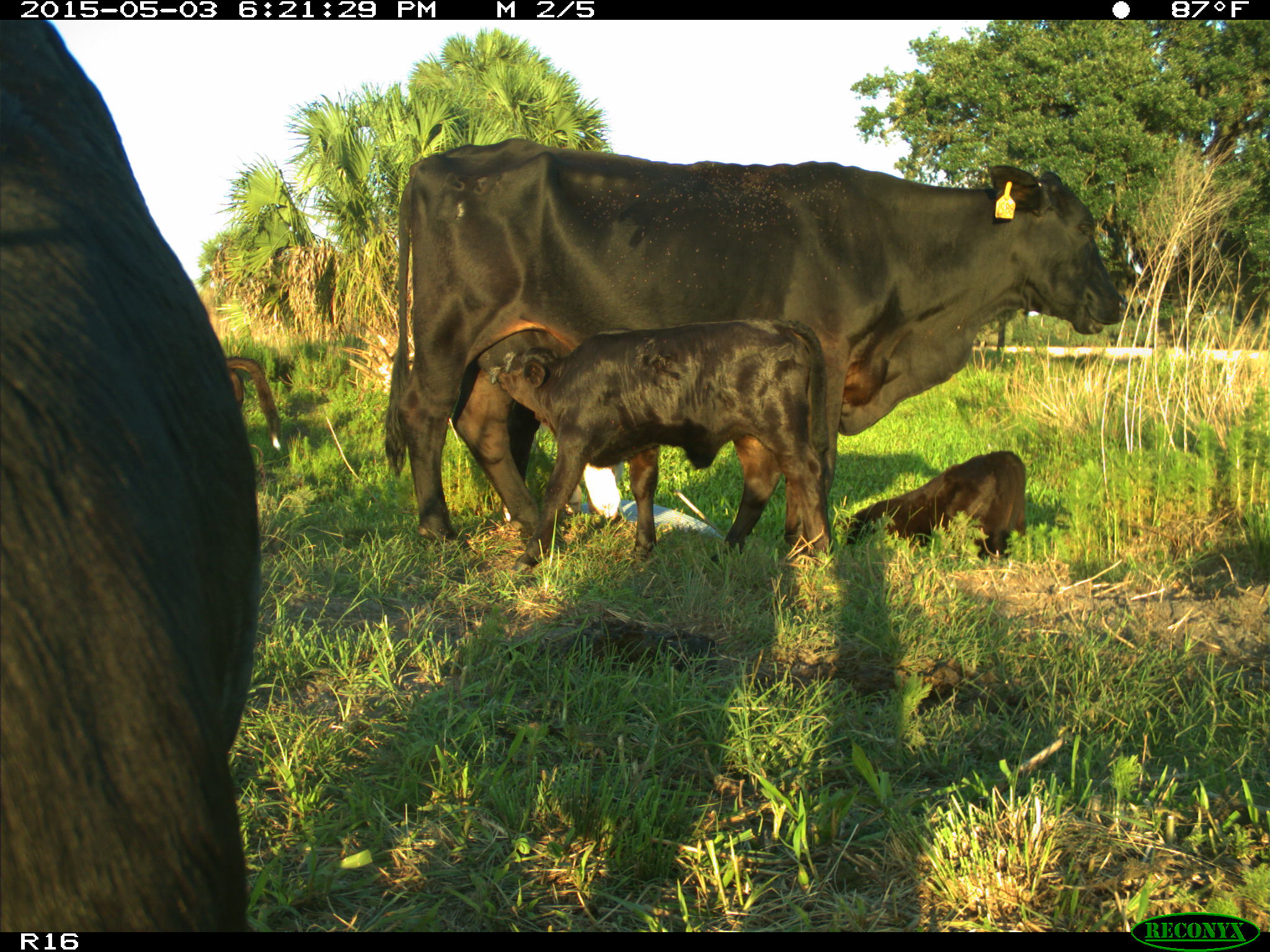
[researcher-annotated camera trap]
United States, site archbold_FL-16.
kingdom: Animalia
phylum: Chordata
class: Mammalia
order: Artiodactyla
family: Bovidae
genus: Bos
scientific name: Bos taurus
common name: domestic cow